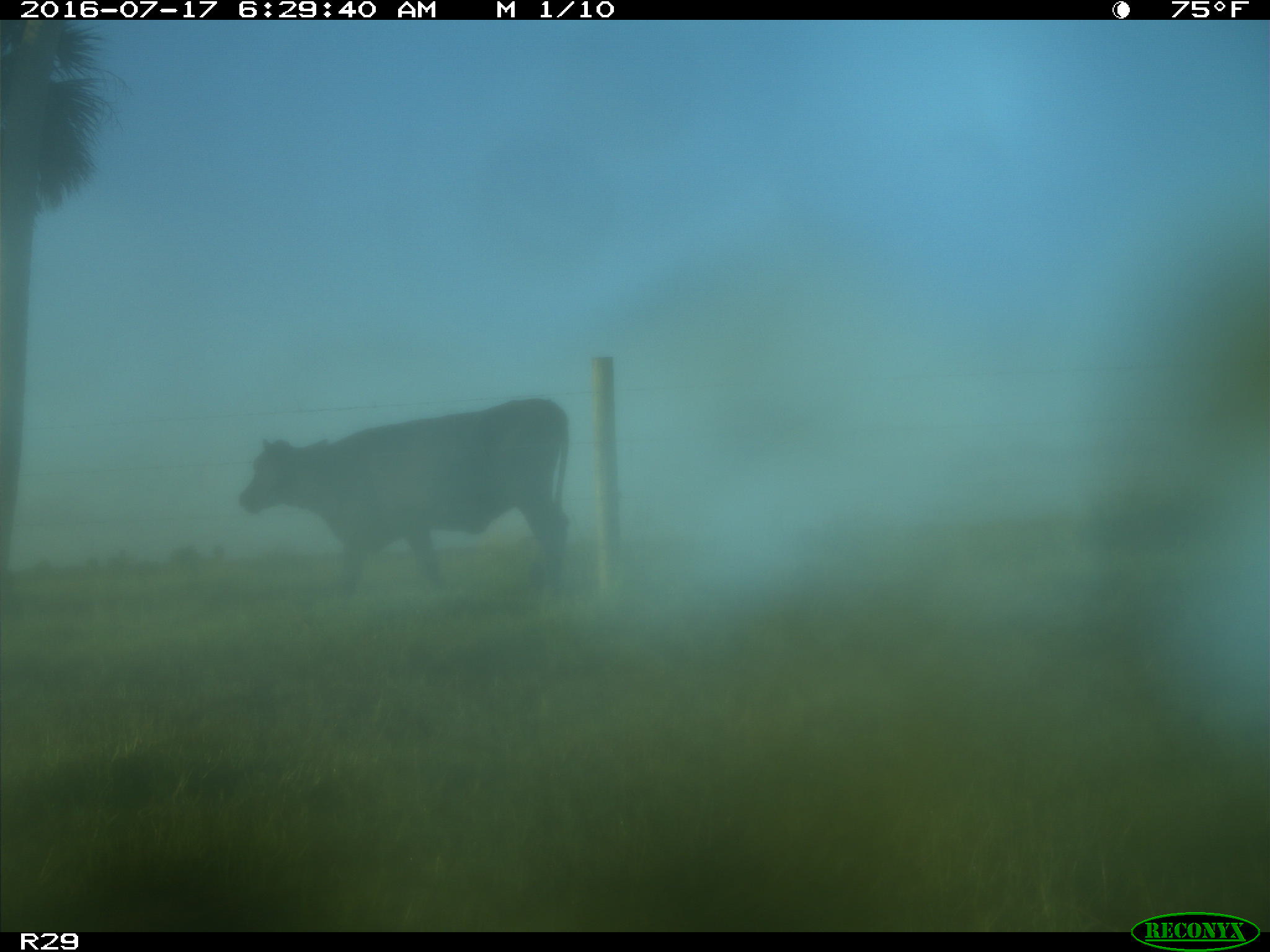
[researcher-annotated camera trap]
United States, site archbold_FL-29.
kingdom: Animalia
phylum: Chordata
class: Mammalia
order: Artiodactyla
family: Bovidae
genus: Bos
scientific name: Bos taurus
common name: domestic cow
Bos taurus (domestic cow).